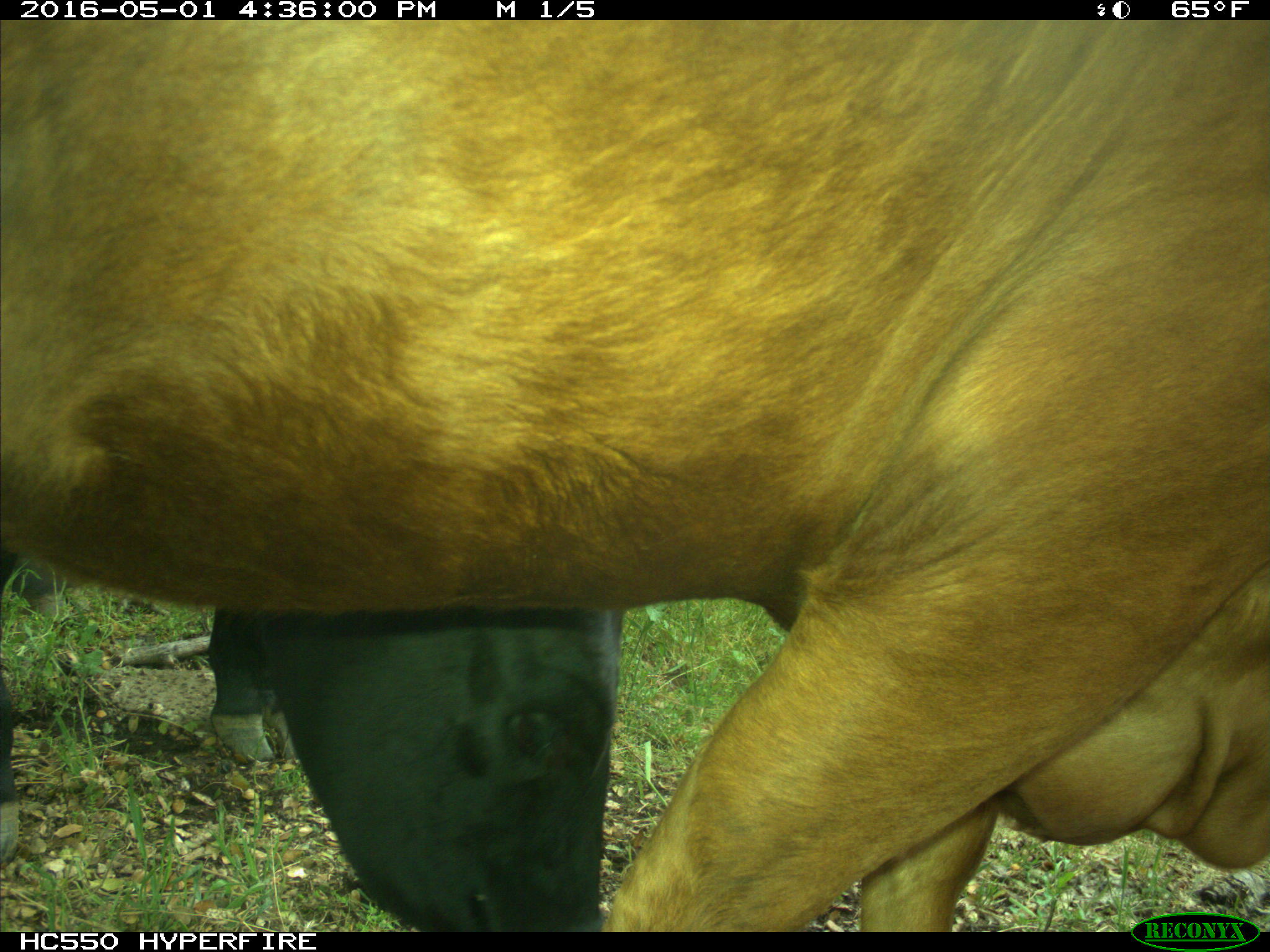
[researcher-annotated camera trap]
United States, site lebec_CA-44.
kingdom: Animalia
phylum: Chordata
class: Mammalia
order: Artiodactyla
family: Bovidae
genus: Bos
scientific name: Bos taurus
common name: domestic cow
Bos taurus (domestic cow).